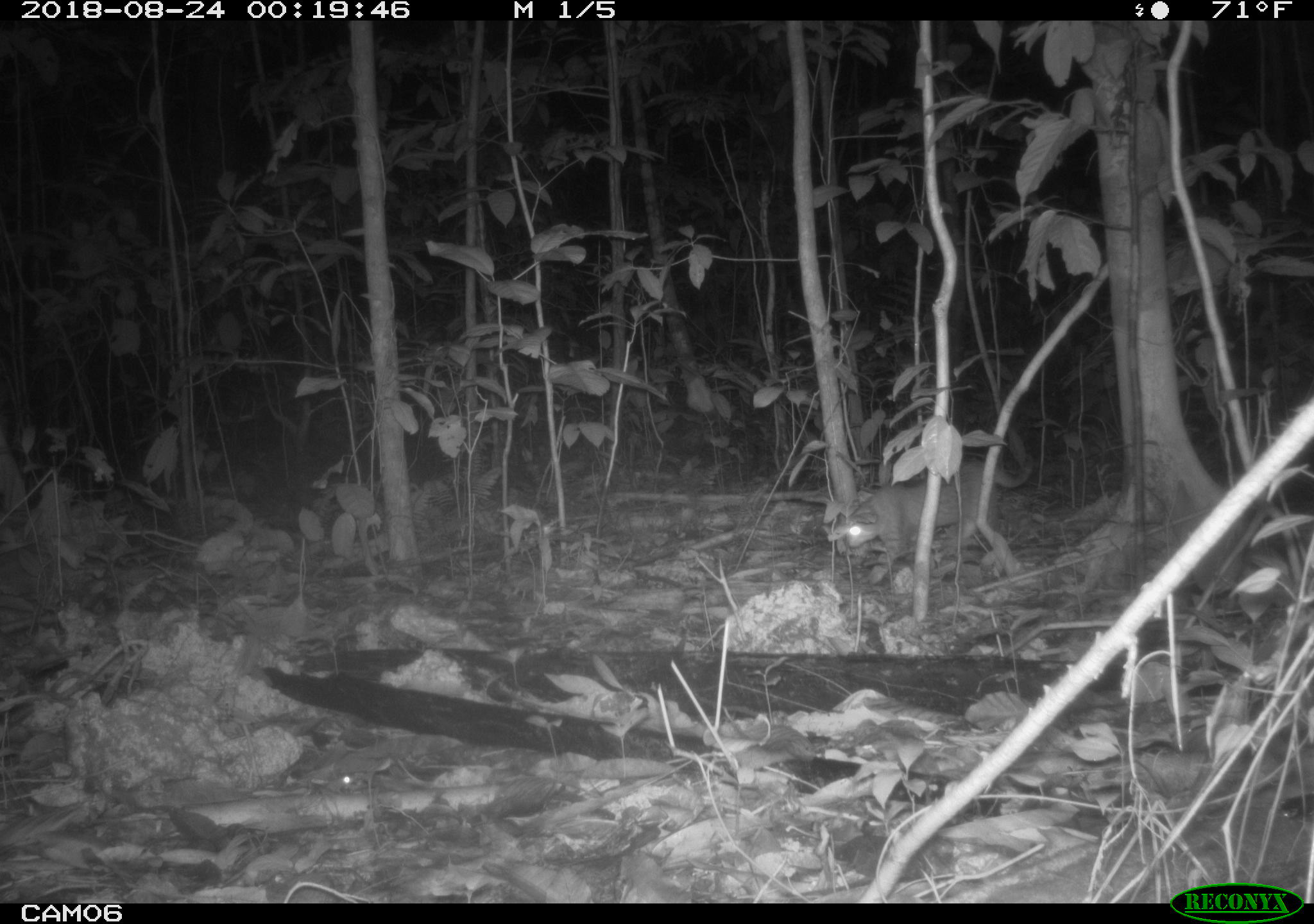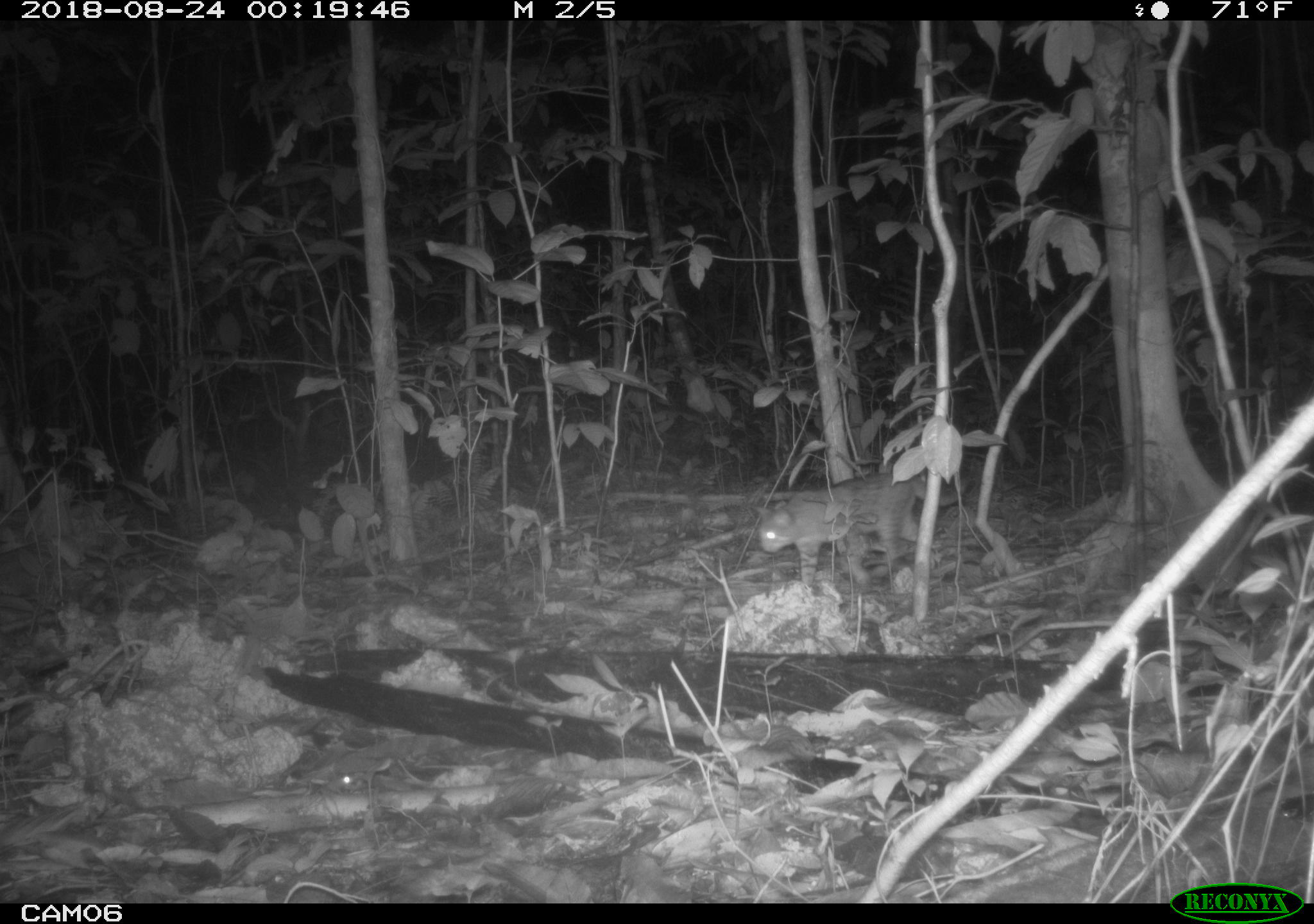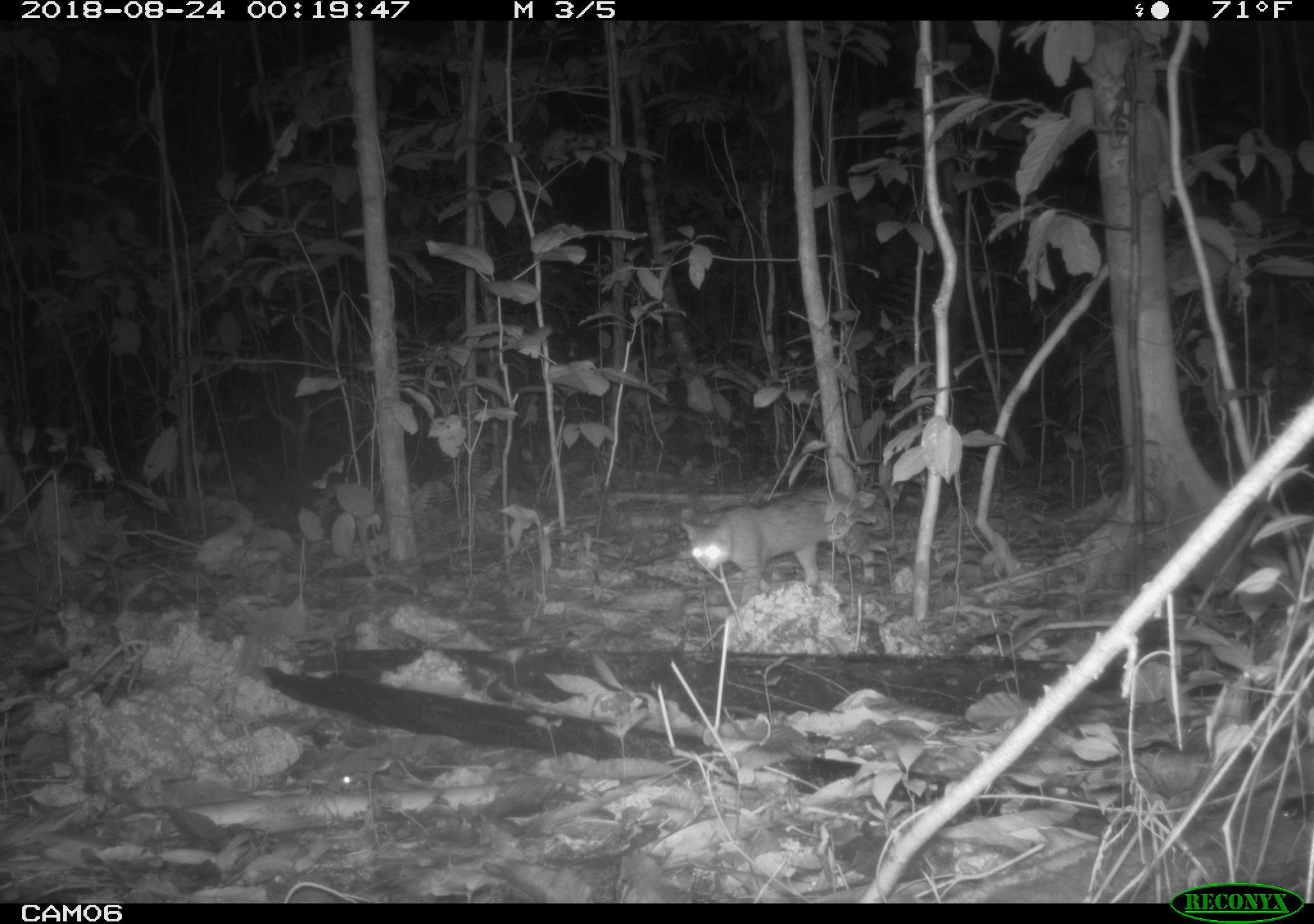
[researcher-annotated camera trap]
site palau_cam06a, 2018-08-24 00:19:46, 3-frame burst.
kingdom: Animalia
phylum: Chordata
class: Mammalia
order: Carnivora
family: Felidae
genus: Felis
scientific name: Felis catus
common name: cat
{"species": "cat (Felis catus)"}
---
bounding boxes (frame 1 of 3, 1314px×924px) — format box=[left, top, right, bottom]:
cat: box=[829, 458, 1054, 584]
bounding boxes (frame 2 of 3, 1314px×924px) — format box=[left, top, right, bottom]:
cat: box=[756, 470, 937, 588]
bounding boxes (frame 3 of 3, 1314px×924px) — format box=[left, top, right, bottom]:
cat: box=[679, 491, 876, 590]